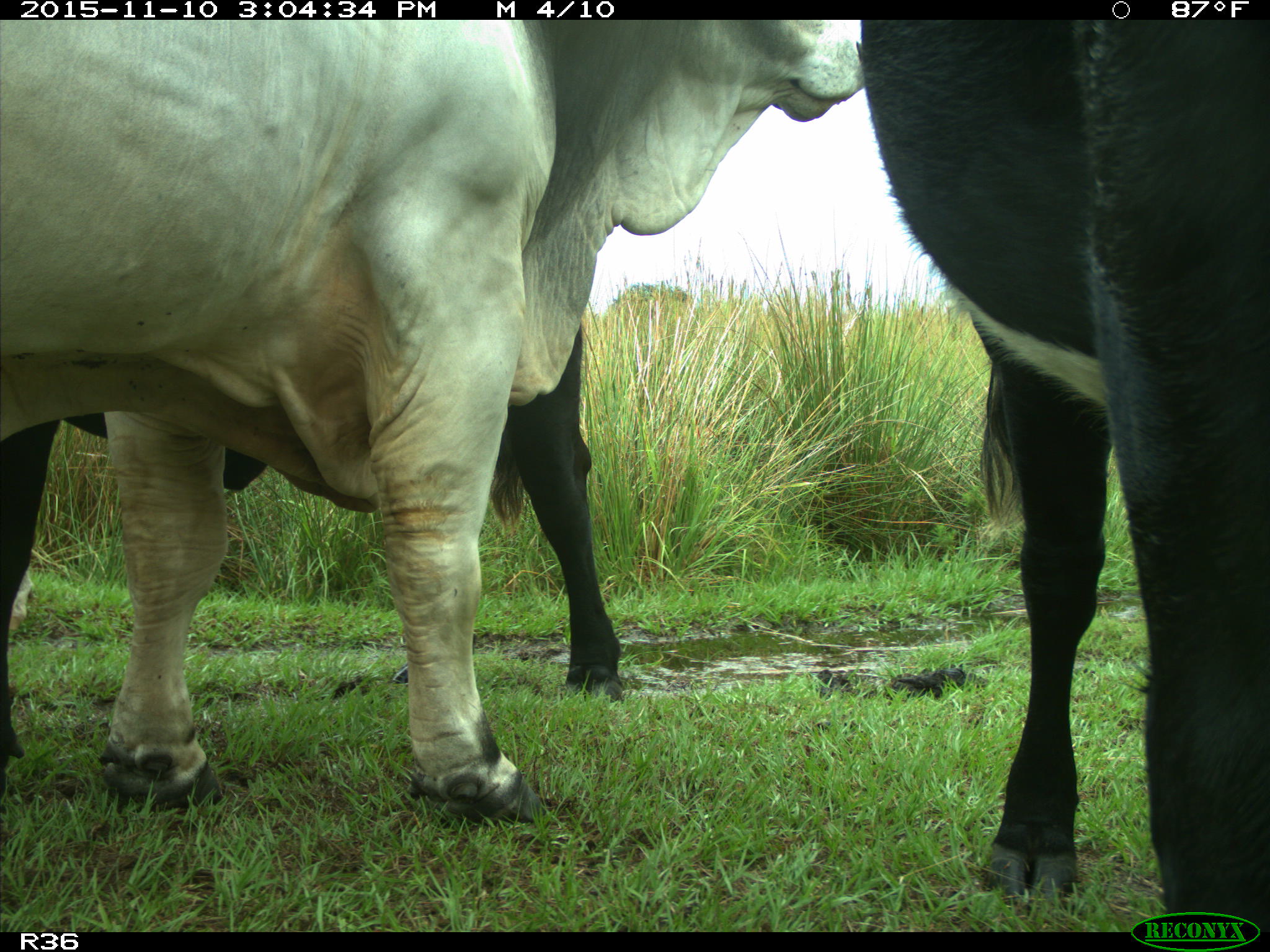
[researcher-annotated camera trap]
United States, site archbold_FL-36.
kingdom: Animalia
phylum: Chordata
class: Mammalia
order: Artiodactyla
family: Bovidae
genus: Bos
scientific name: Bos taurus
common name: domestic cow